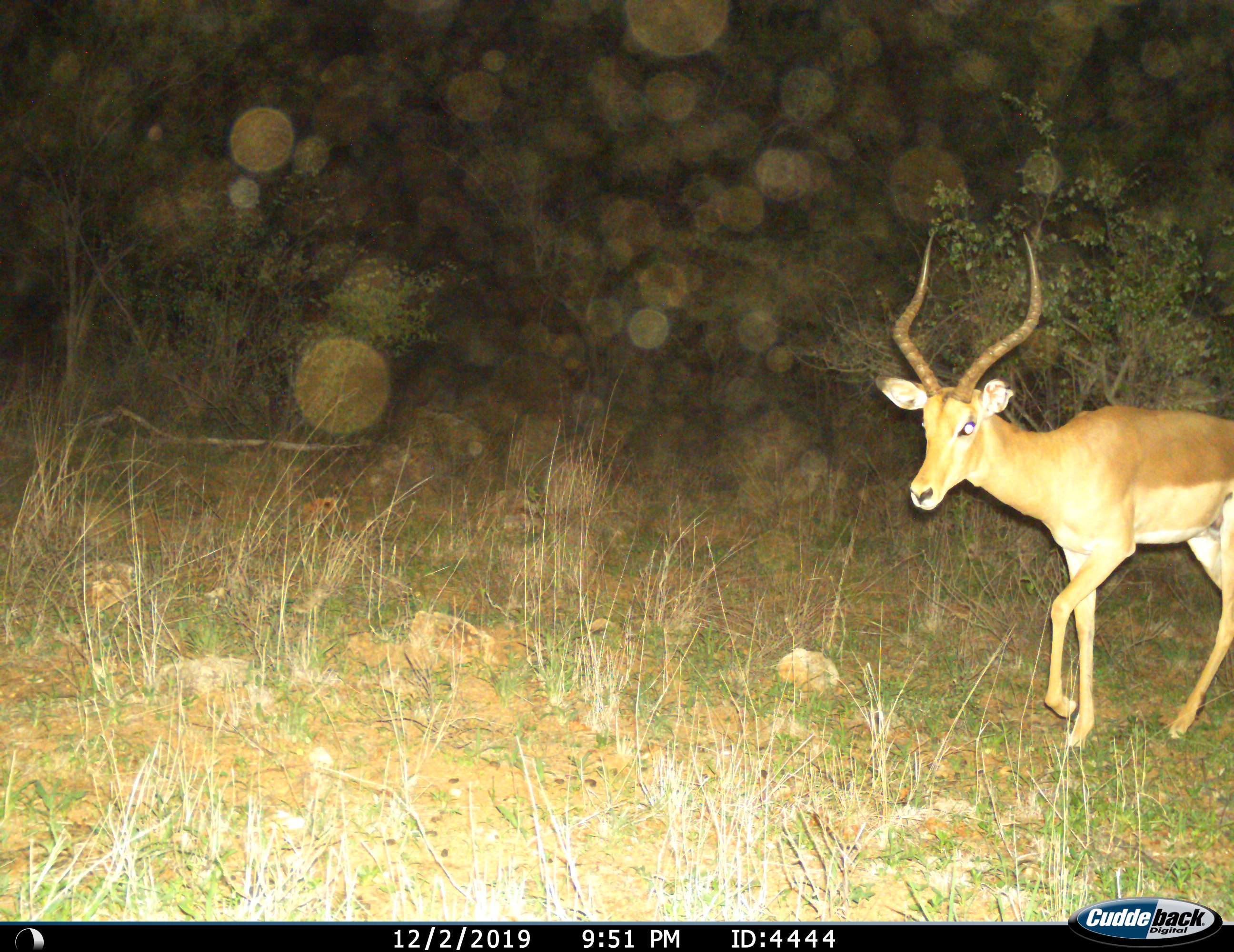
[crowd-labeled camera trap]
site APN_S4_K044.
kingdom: Animalia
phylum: Chordata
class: Mammalia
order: Artiodactyla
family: Bovidae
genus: Aepyceros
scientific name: Aepyceros melampus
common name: impala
Impala (Aepyceros melampus), count 1. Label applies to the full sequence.